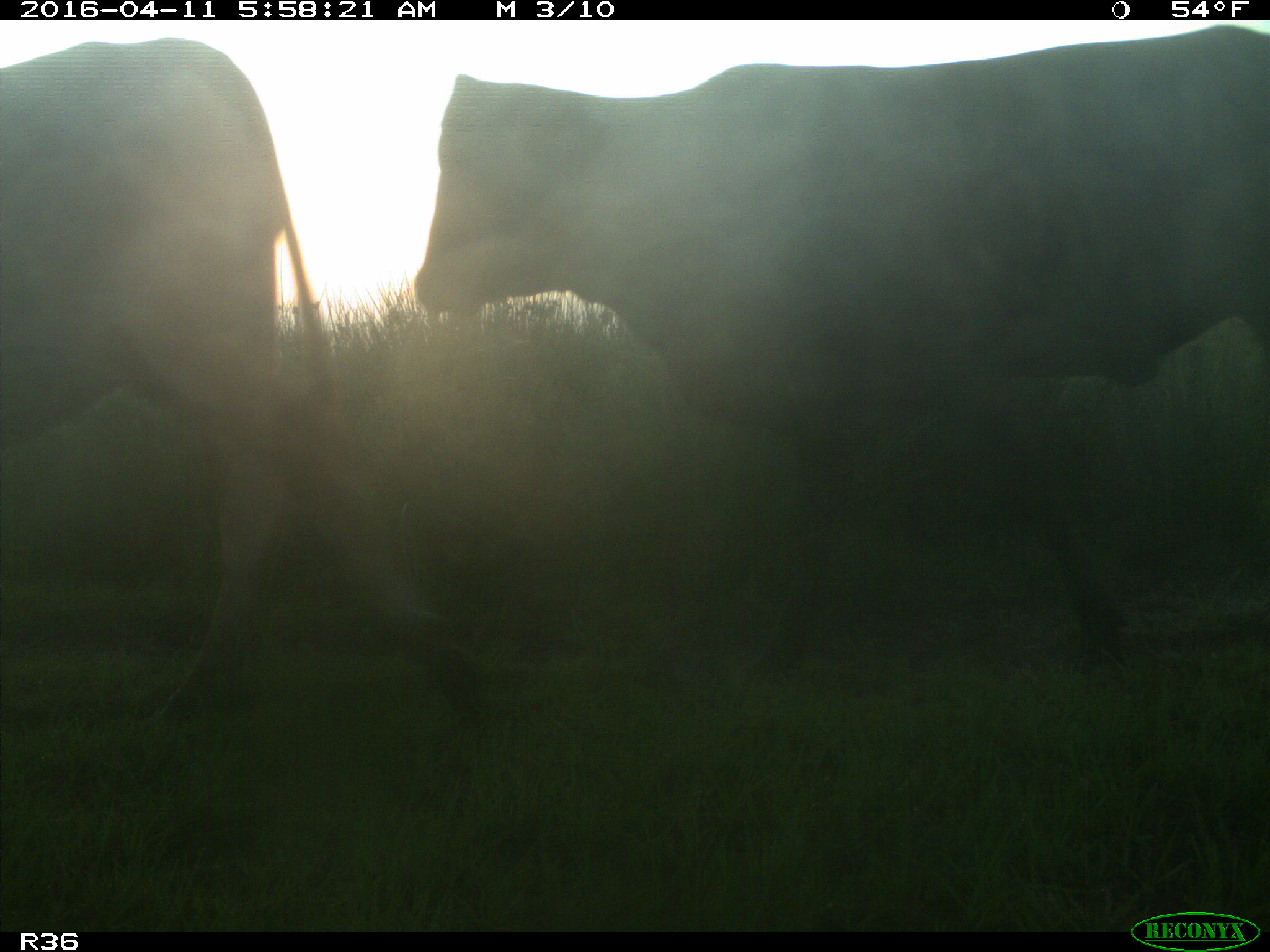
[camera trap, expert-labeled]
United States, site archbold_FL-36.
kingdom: Animalia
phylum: Chordata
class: Mammalia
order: Artiodactyla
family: Bovidae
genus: Bos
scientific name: Bos taurus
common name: domestic cow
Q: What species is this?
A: Bos taurus (domestic cow).